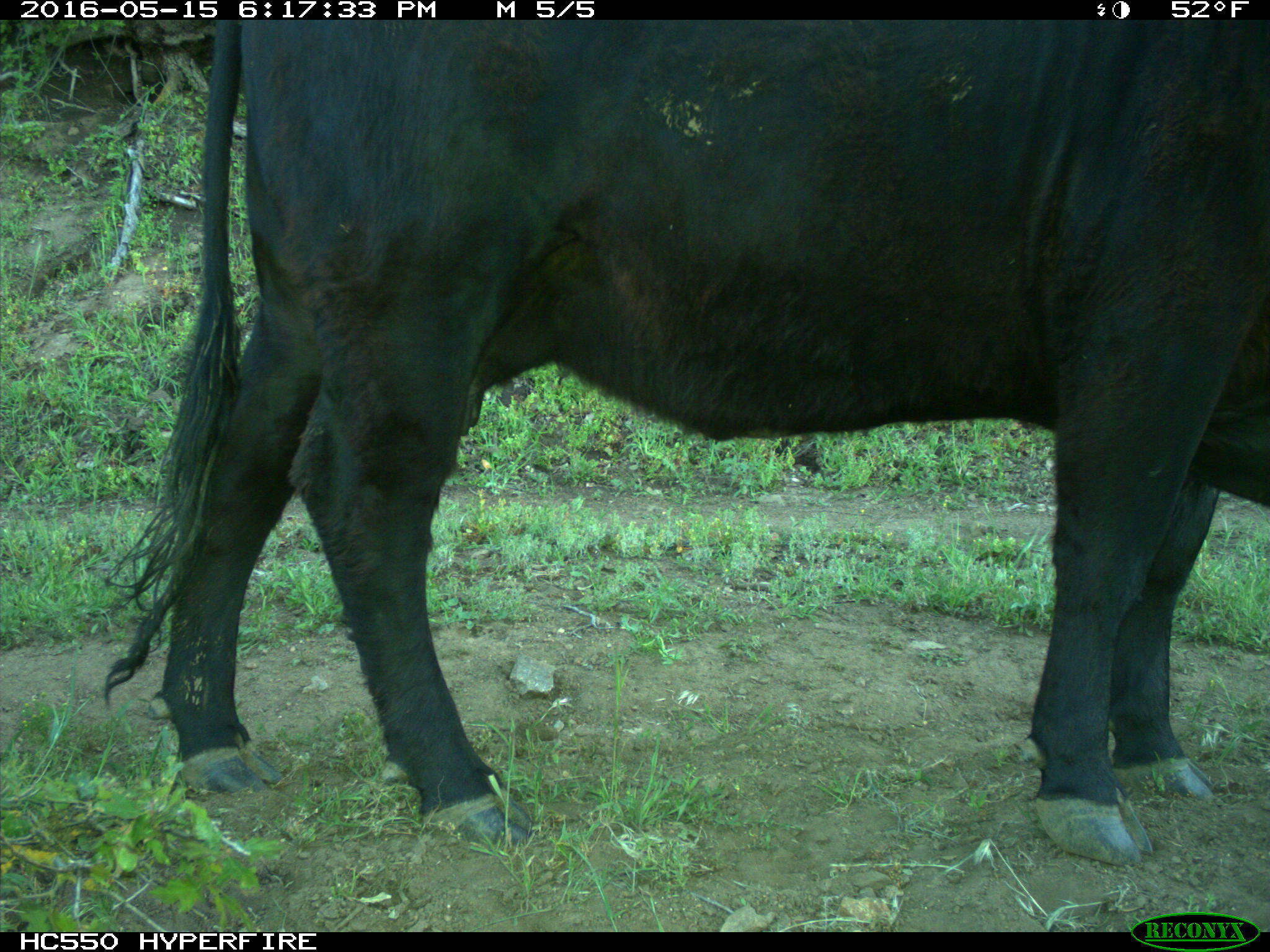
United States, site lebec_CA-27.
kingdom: Animalia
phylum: Chordata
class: Mammalia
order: Artiodactyla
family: Bovidae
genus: Bos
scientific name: Bos taurus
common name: domestic cow